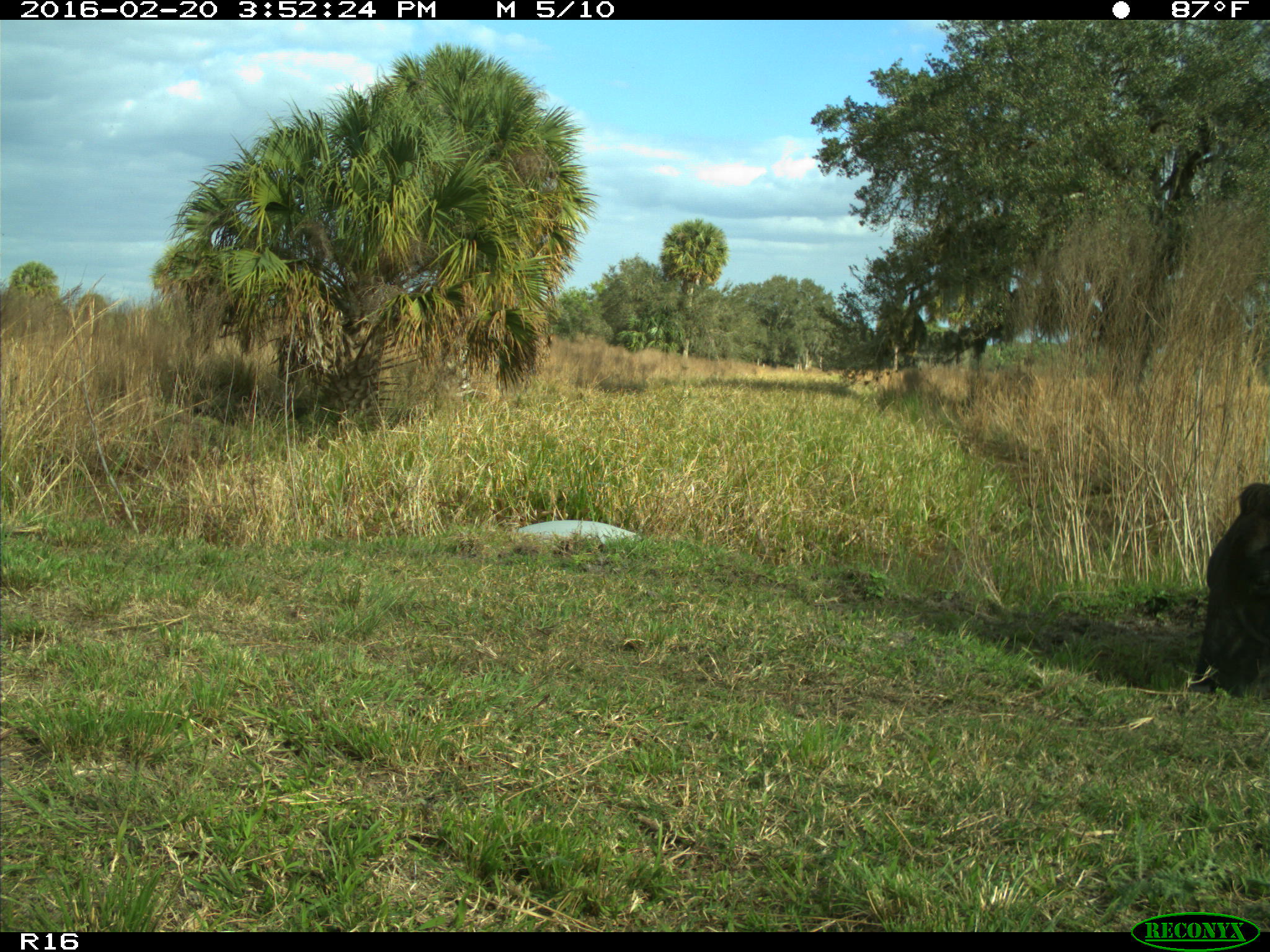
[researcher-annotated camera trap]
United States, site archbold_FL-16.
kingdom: Animalia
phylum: Chordata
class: Mammalia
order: Artiodactyla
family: Bovidae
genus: Bos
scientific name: Bos taurus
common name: domestic cow